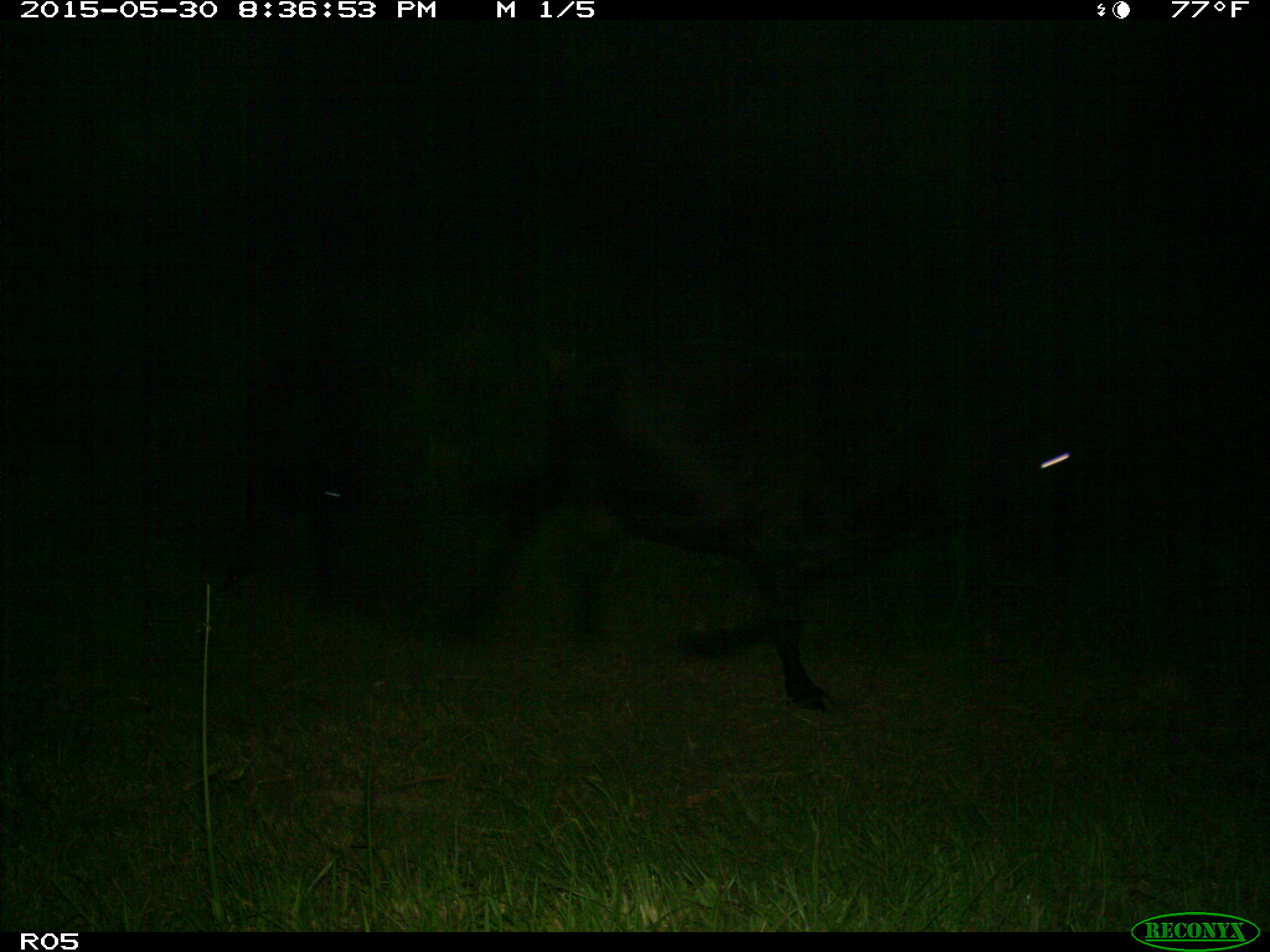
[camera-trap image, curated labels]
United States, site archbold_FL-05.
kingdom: Animalia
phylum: Chordata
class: Mammalia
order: Artiodactyla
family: Bovidae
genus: Bos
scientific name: Bos taurus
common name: domestic cow